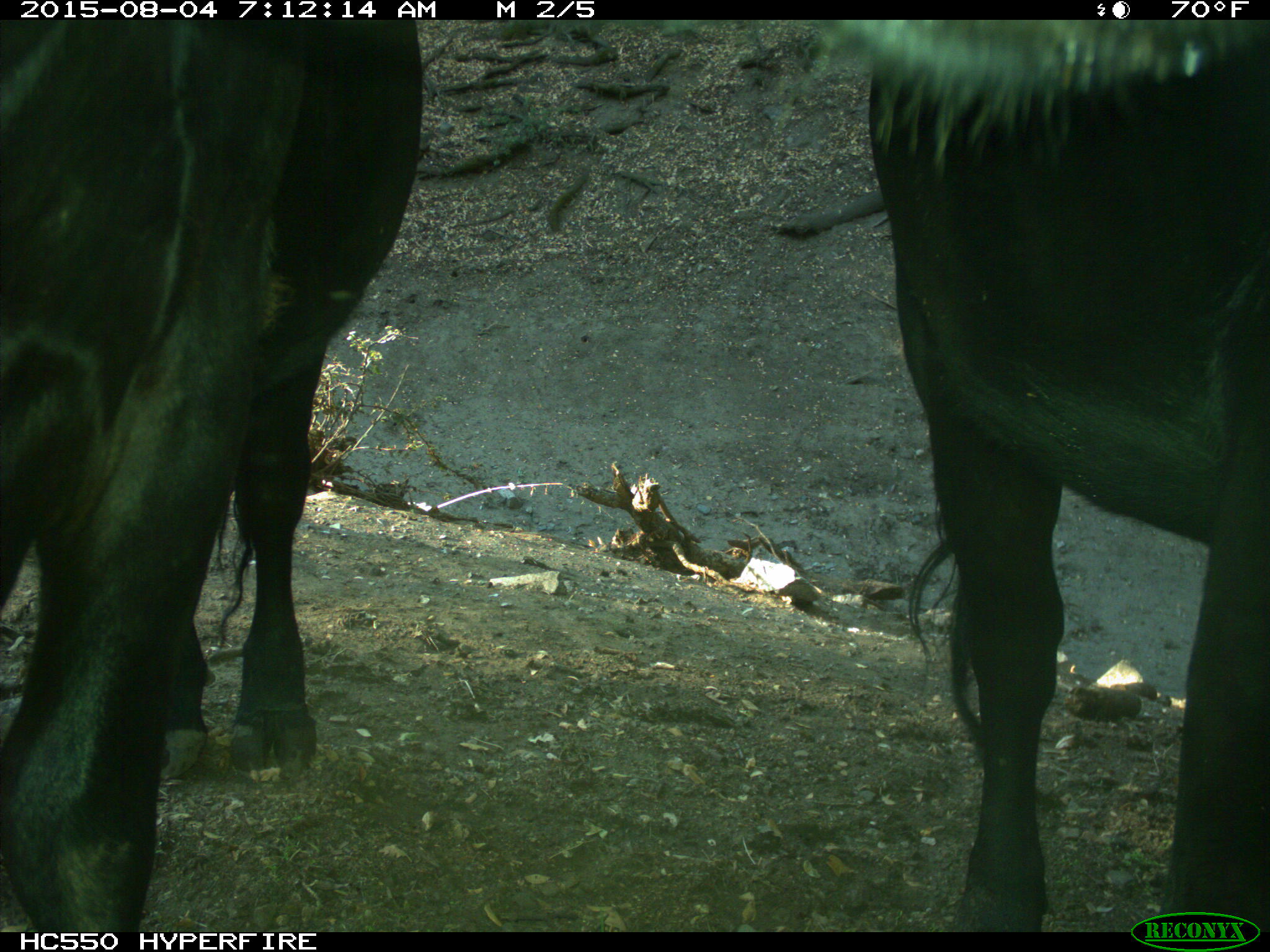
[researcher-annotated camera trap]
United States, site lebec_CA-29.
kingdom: Animalia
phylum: Chordata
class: Mammalia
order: Artiodactyla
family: Bovidae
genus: Bos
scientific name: Bos taurus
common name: domestic cow